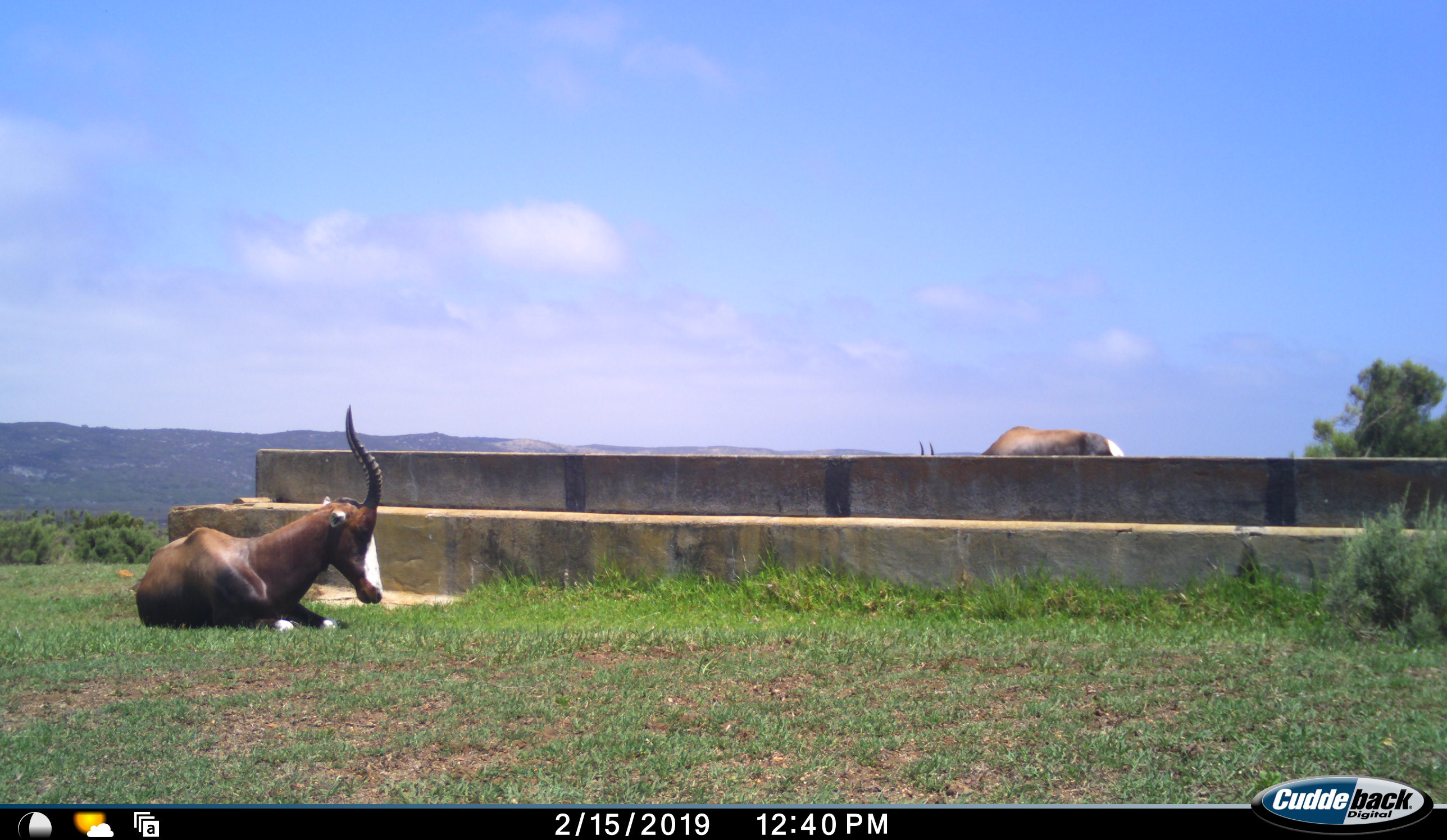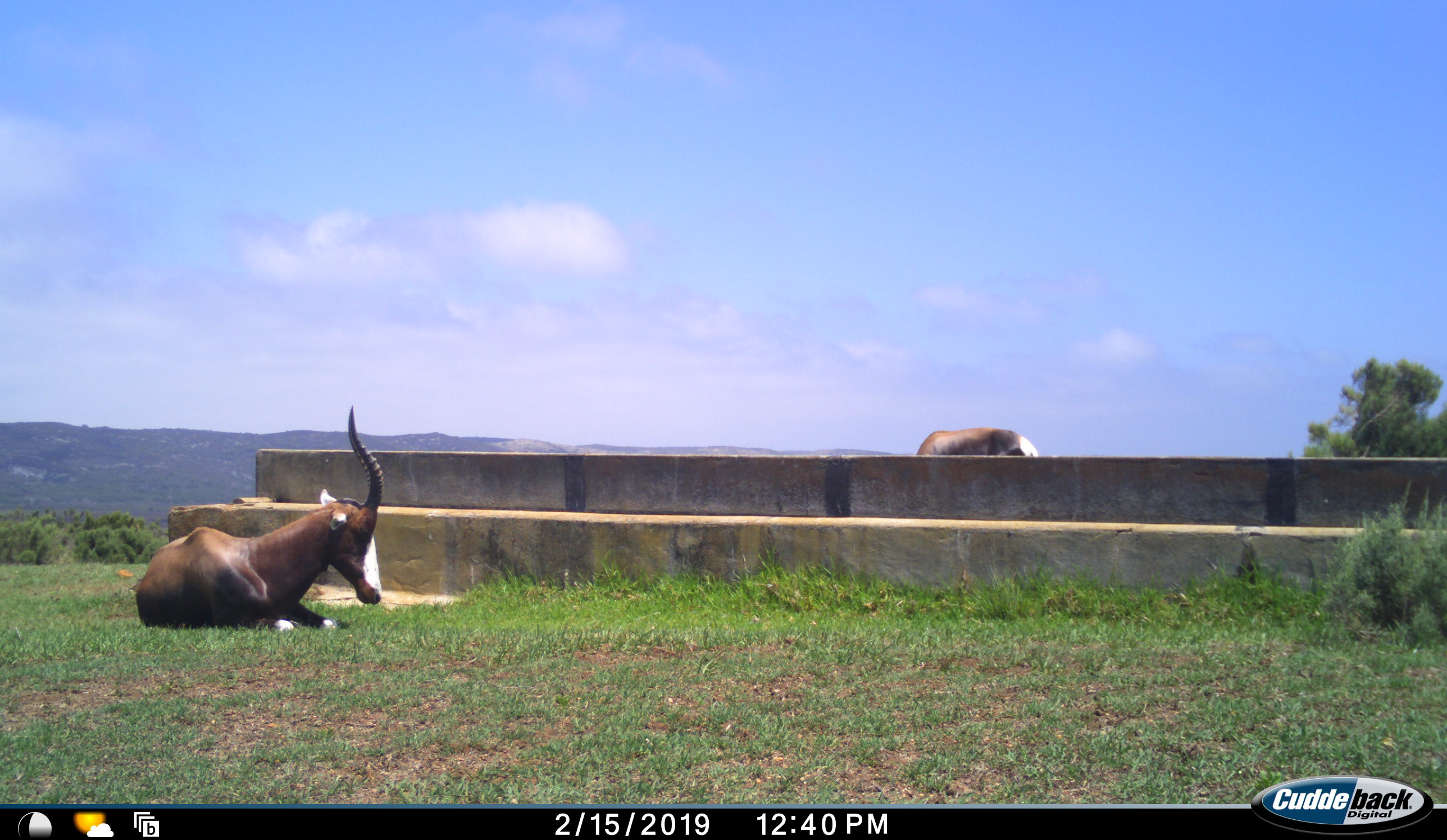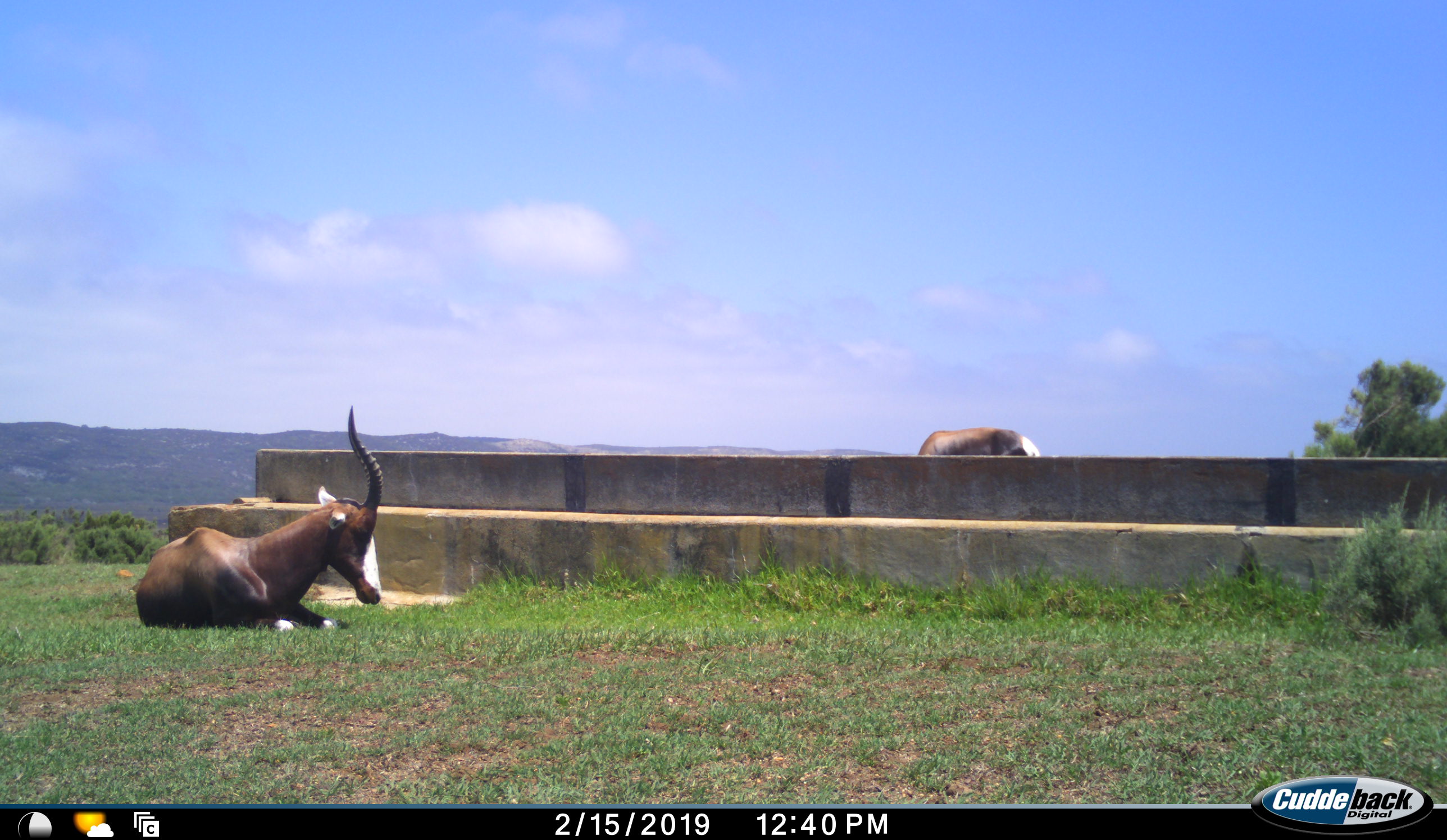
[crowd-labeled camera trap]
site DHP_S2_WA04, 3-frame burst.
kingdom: Animalia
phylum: Chordata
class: Mammalia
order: Artiodactyla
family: Bovidae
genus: Damaliscus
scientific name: Damaliscus pygargus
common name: bontebok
Bontebok (Damaliscus pygargus), count 2. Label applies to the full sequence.